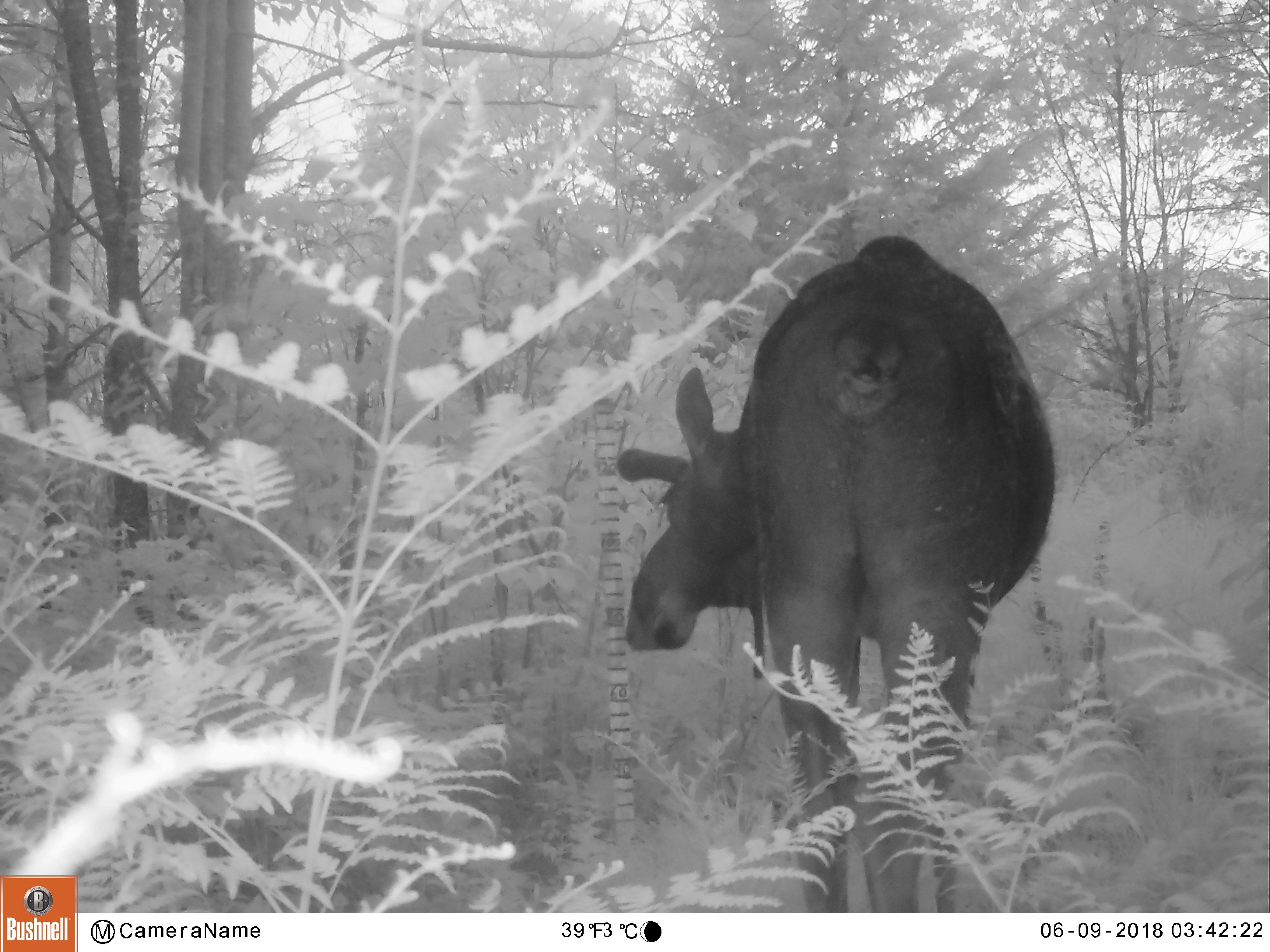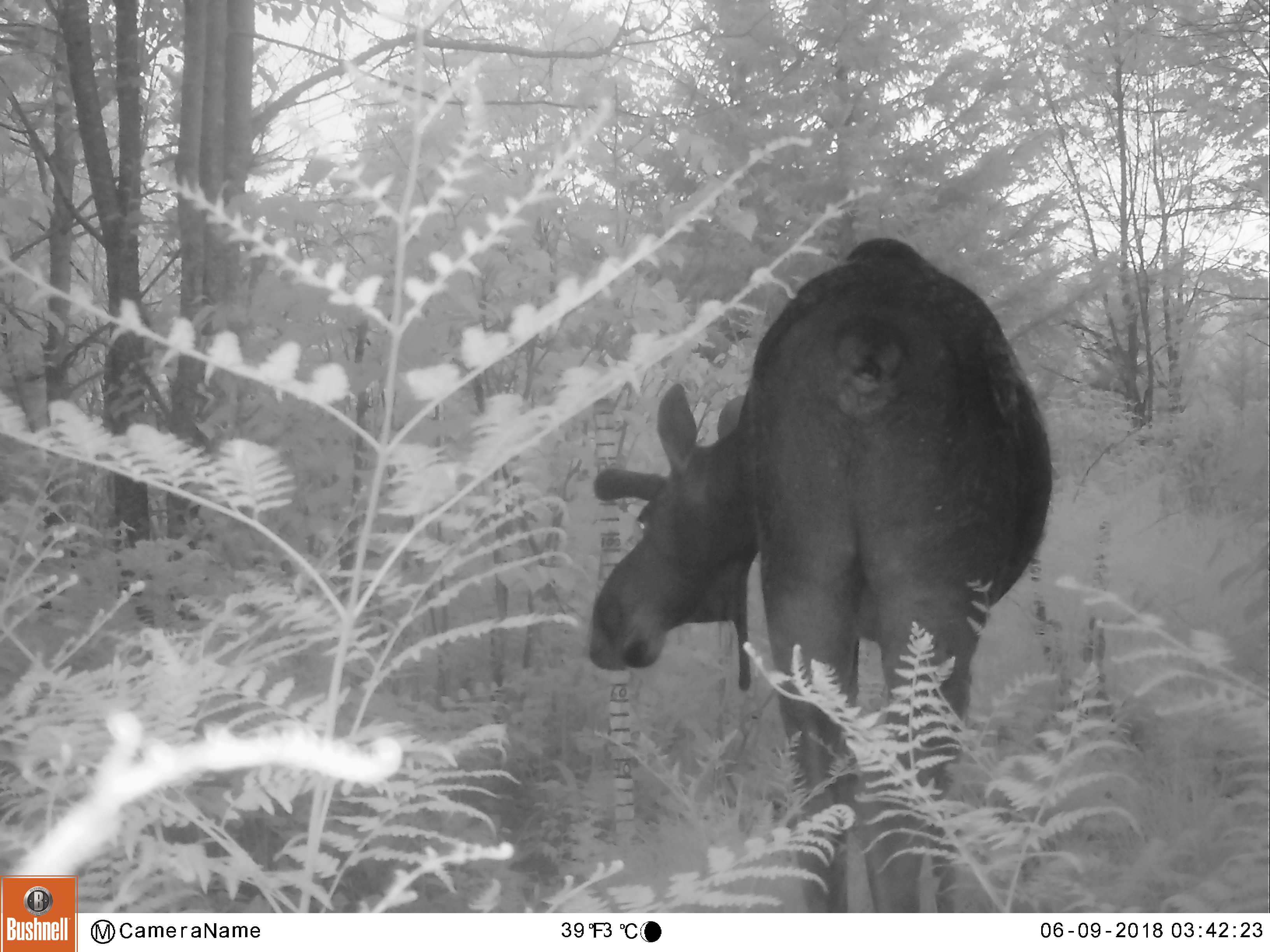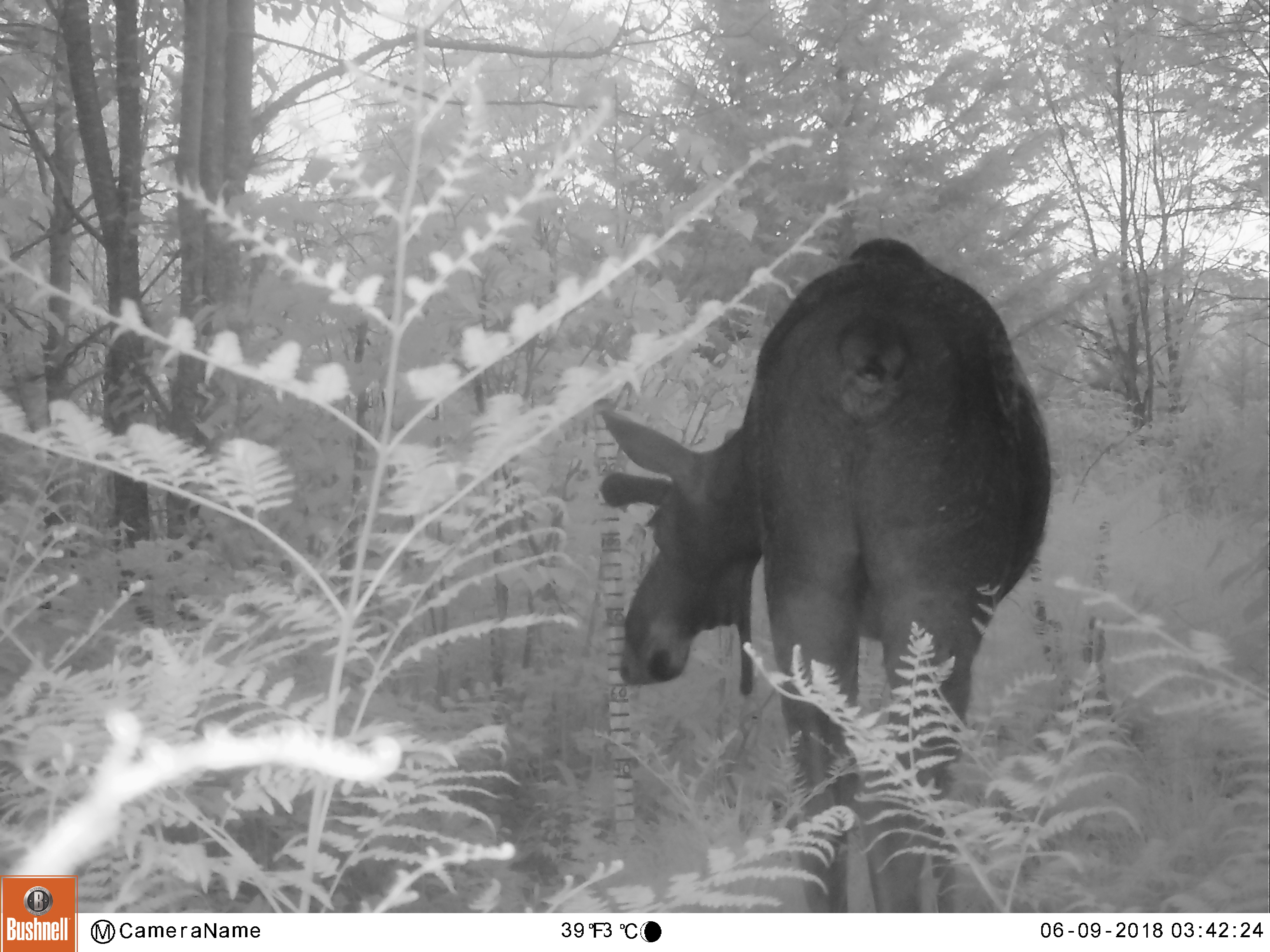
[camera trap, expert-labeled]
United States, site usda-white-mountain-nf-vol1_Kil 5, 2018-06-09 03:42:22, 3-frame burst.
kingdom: Animalia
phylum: Chordata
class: Mammalia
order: Artiodactyla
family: Cervidae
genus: Alces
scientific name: Alces alces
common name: moose